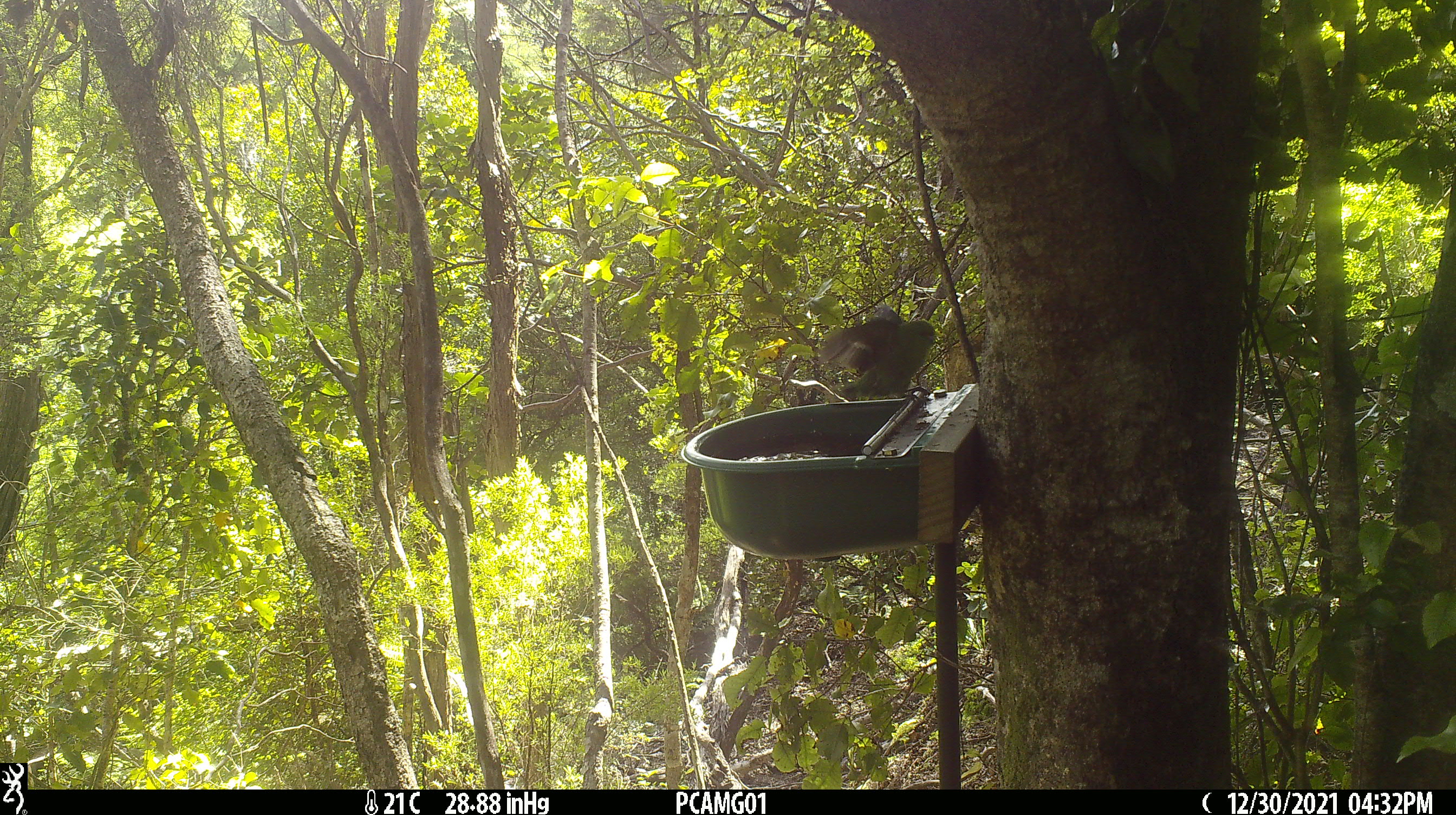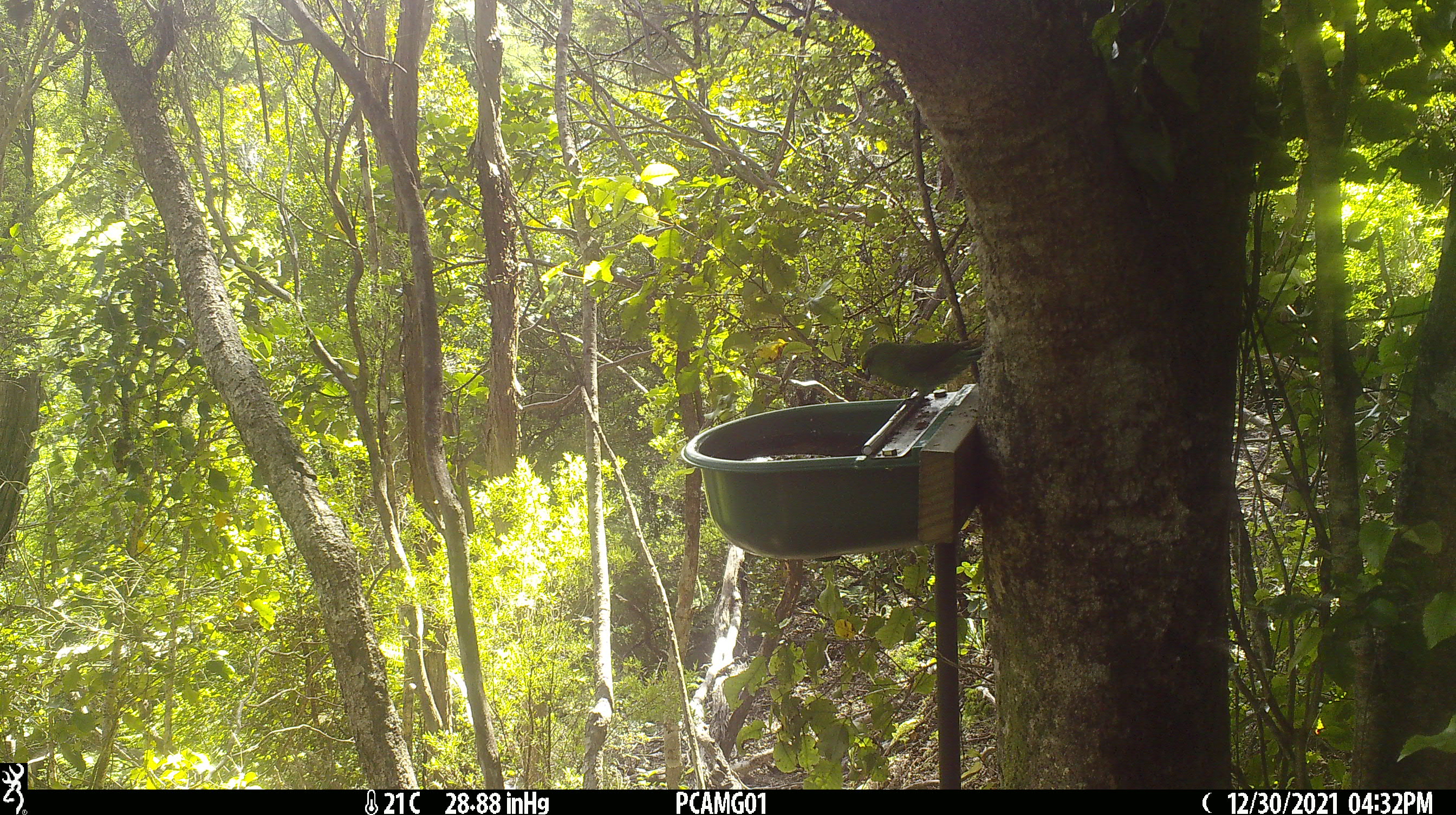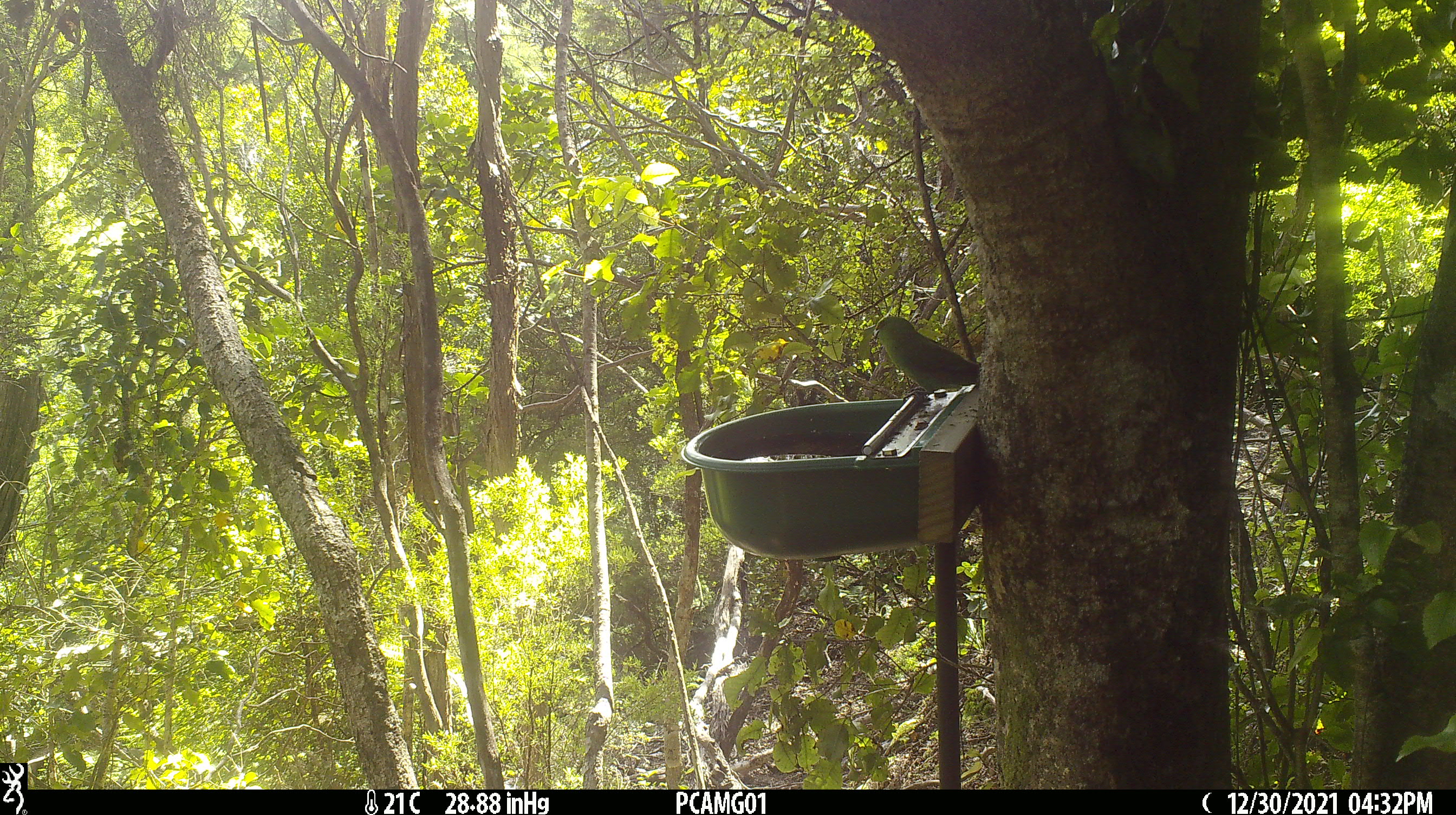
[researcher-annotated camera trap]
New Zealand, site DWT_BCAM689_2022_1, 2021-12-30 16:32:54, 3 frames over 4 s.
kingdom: Animalia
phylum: Chordata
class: Aves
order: Psittaciformes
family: Psittaculidae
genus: Cyanoramphus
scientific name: Cyanoramphus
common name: parakeet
Parakeet (Cyanoramphus).